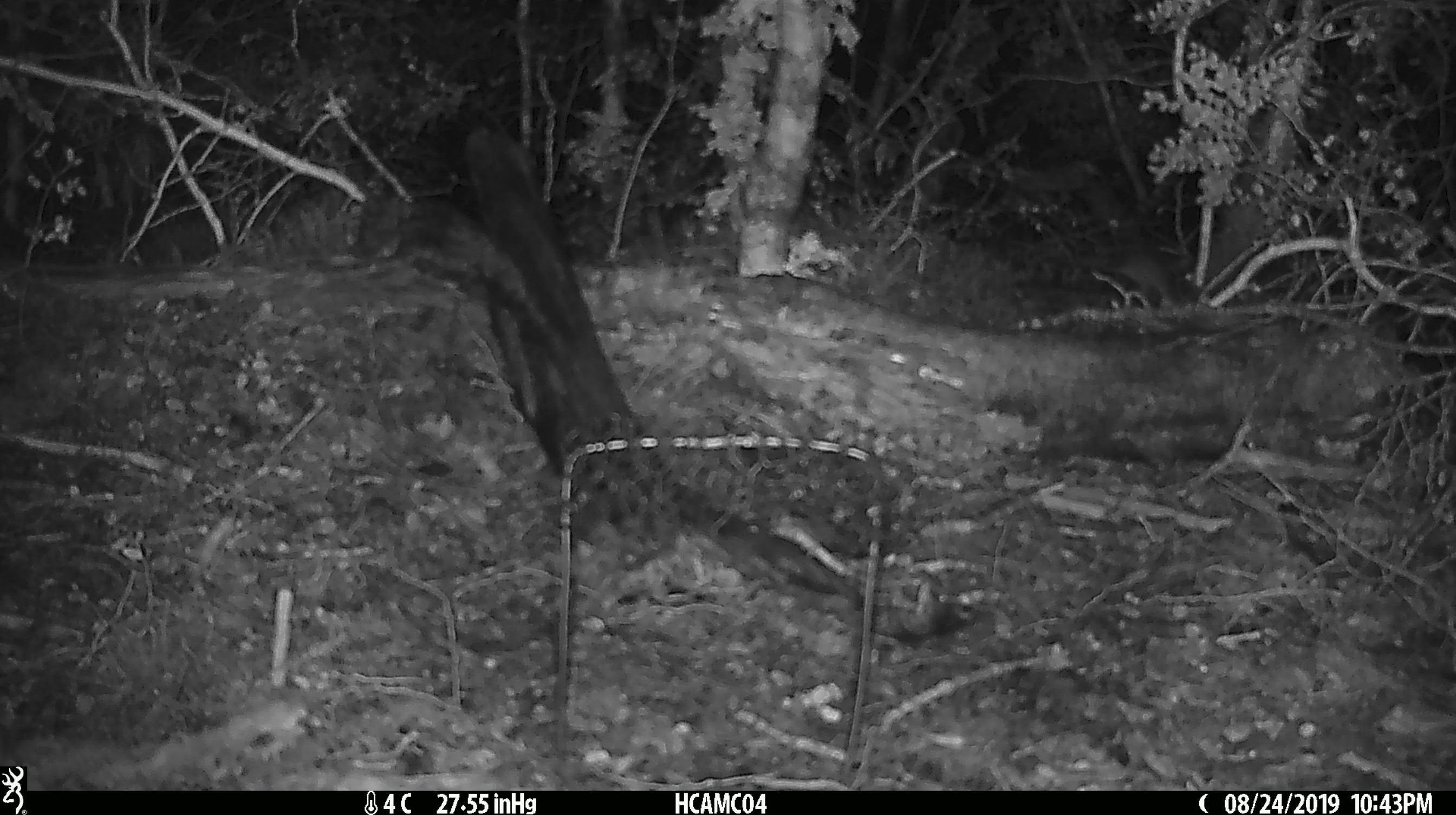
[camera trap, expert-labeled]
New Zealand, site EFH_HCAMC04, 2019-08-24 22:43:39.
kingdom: Animalia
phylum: Chordata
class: Mammalia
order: Rodentia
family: Muridae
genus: Mus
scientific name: Mus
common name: mouse